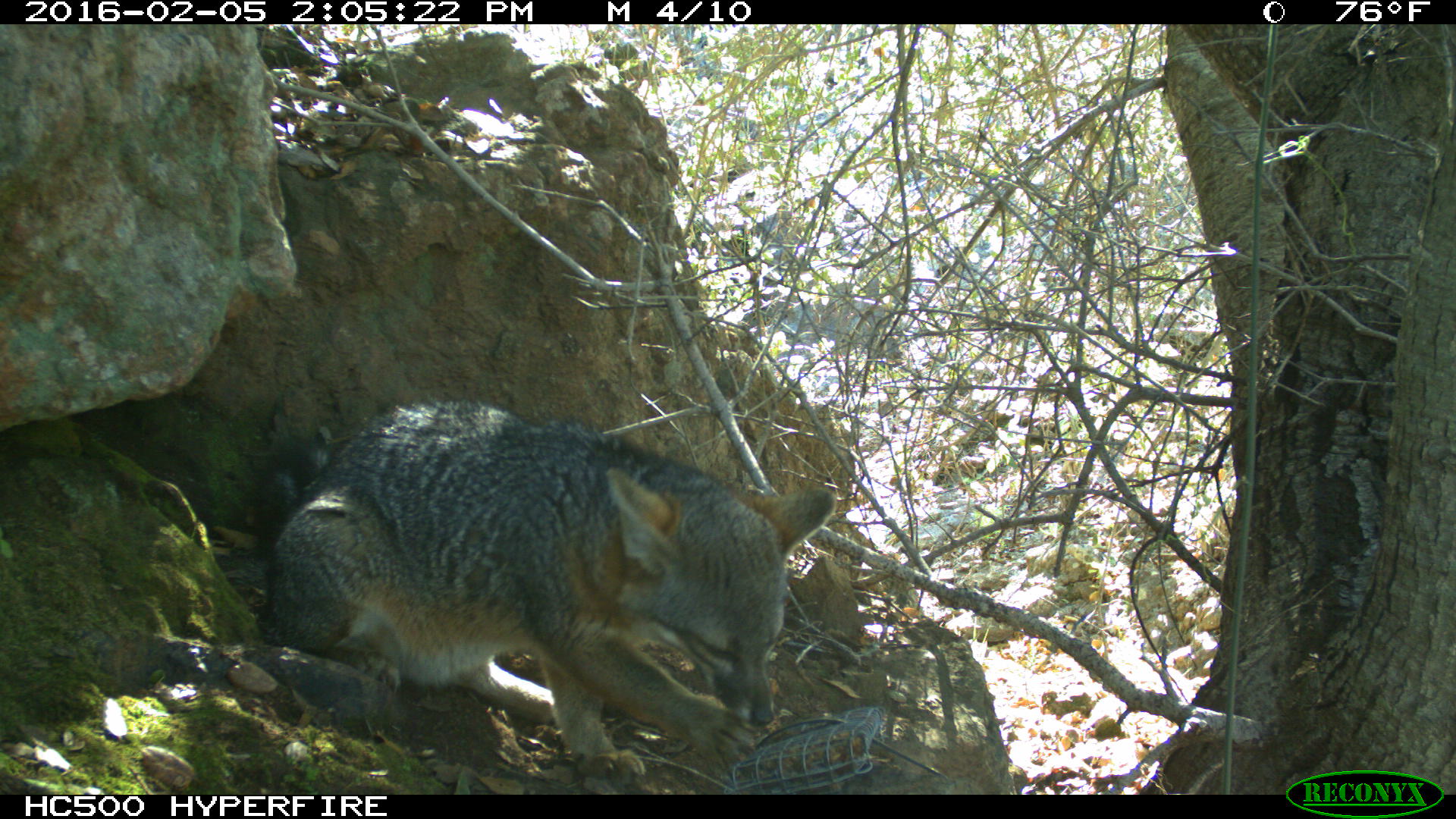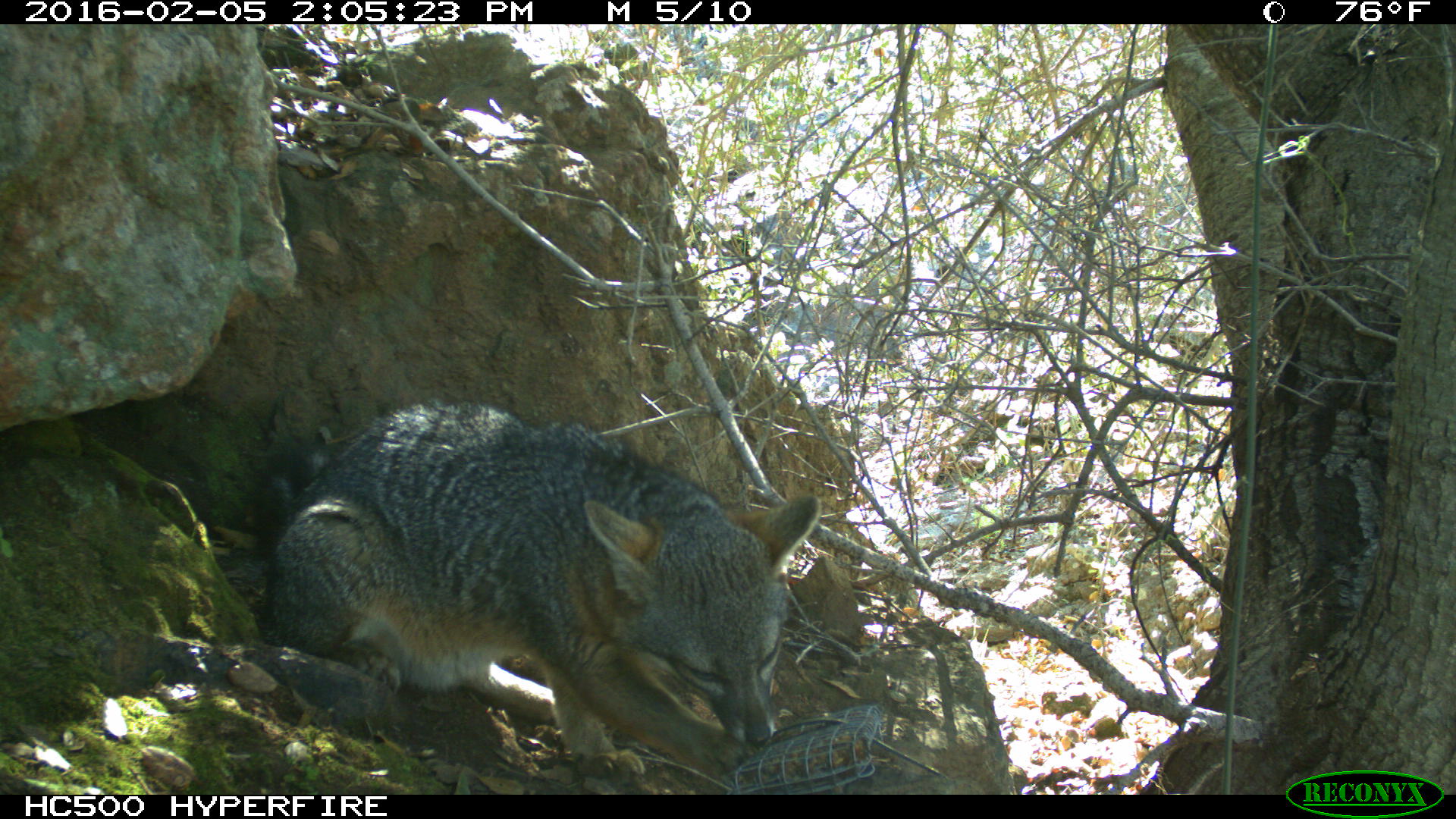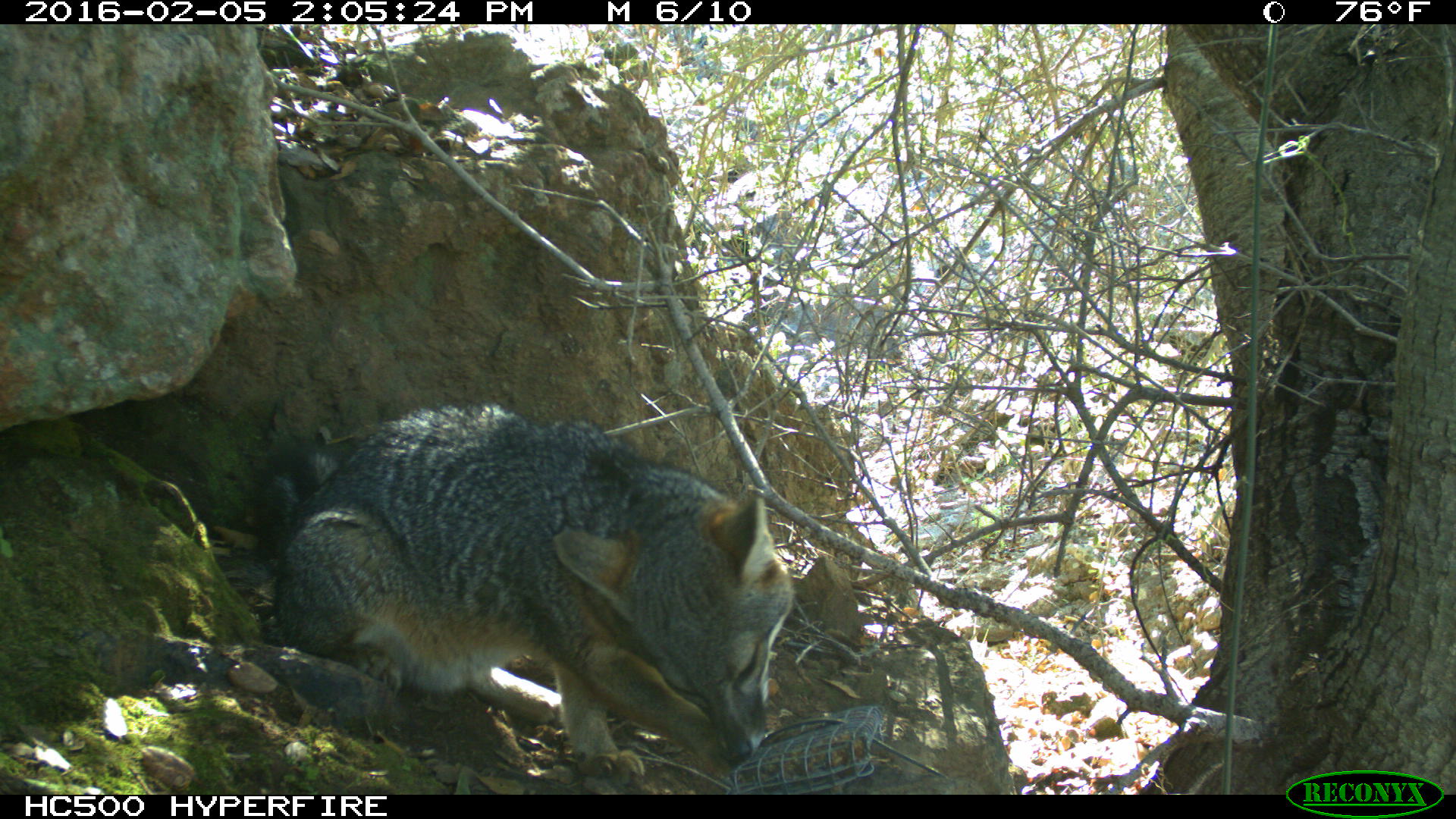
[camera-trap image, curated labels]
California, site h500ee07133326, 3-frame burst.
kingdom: Animalia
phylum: Chordata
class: Mammalia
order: Carnivora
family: Canidae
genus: Urocyon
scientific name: Urocyon littoralis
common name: island fox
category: fox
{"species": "fox (island fox) (Urocyon littoralis)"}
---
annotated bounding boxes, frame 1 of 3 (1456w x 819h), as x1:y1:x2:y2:
fox: 253:397:835:781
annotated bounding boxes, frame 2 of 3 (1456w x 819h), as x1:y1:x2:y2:
fox: 263:400:820:780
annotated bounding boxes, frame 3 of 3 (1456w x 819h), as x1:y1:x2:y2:
fox: 260:401:792:782